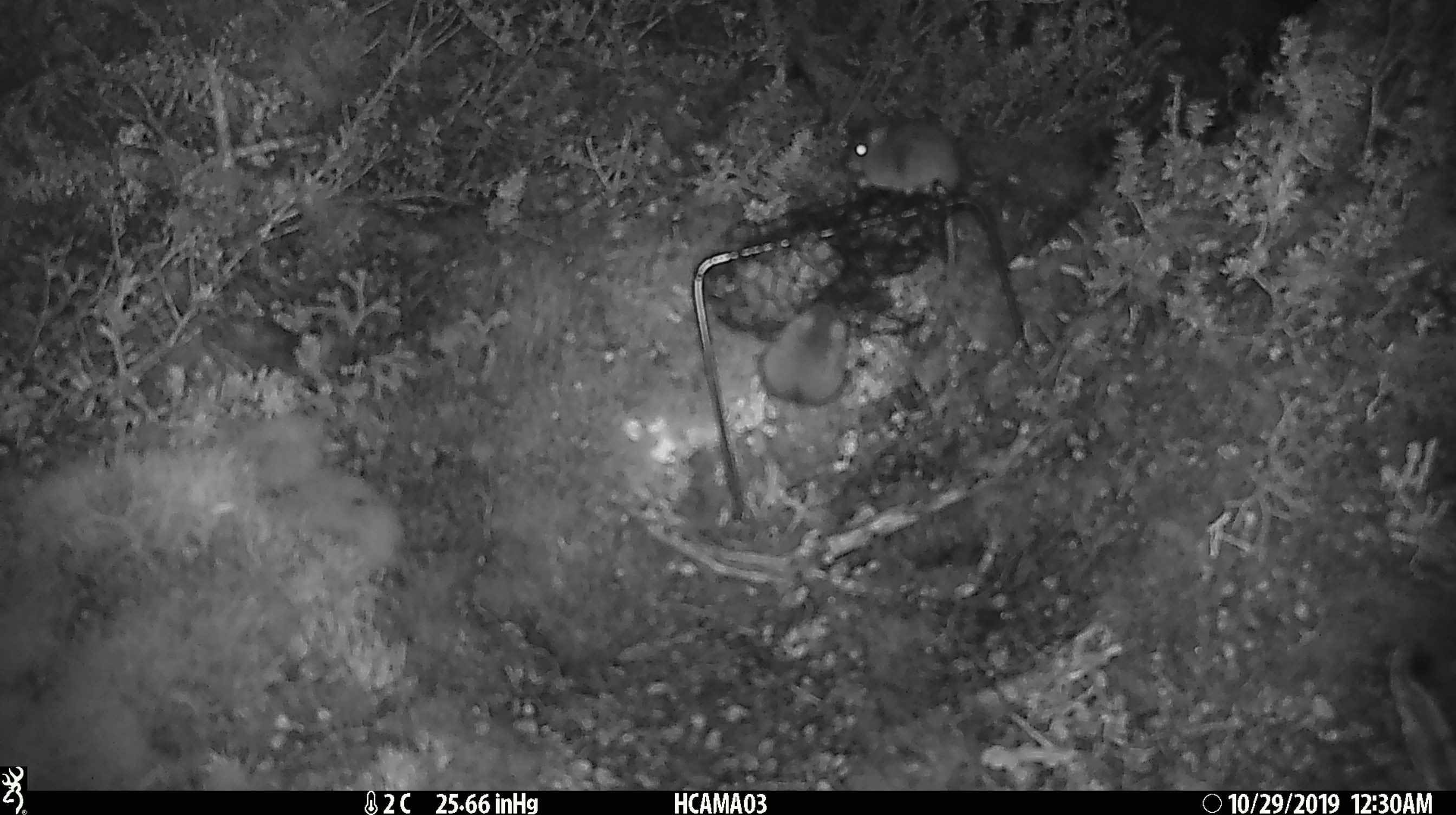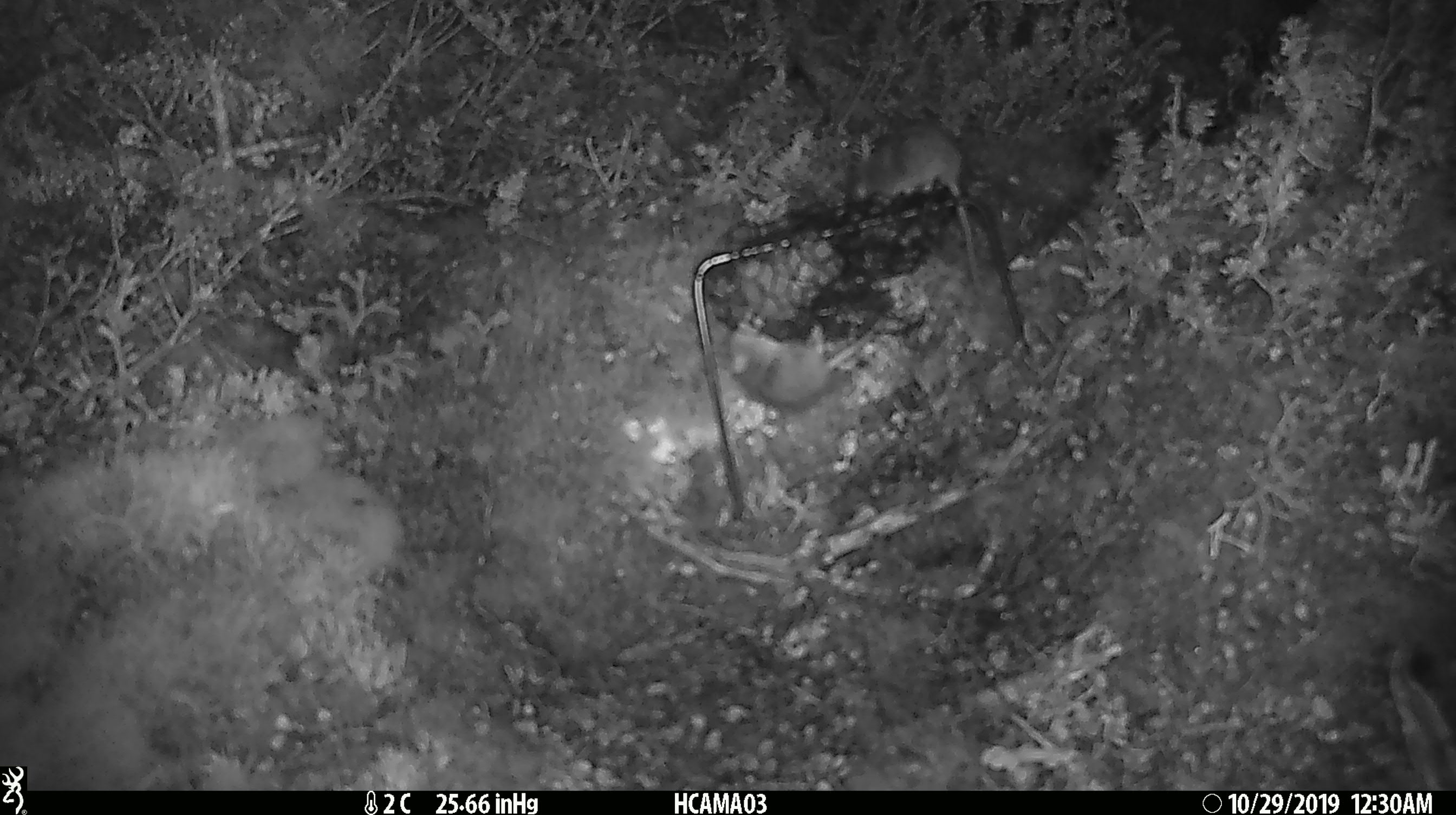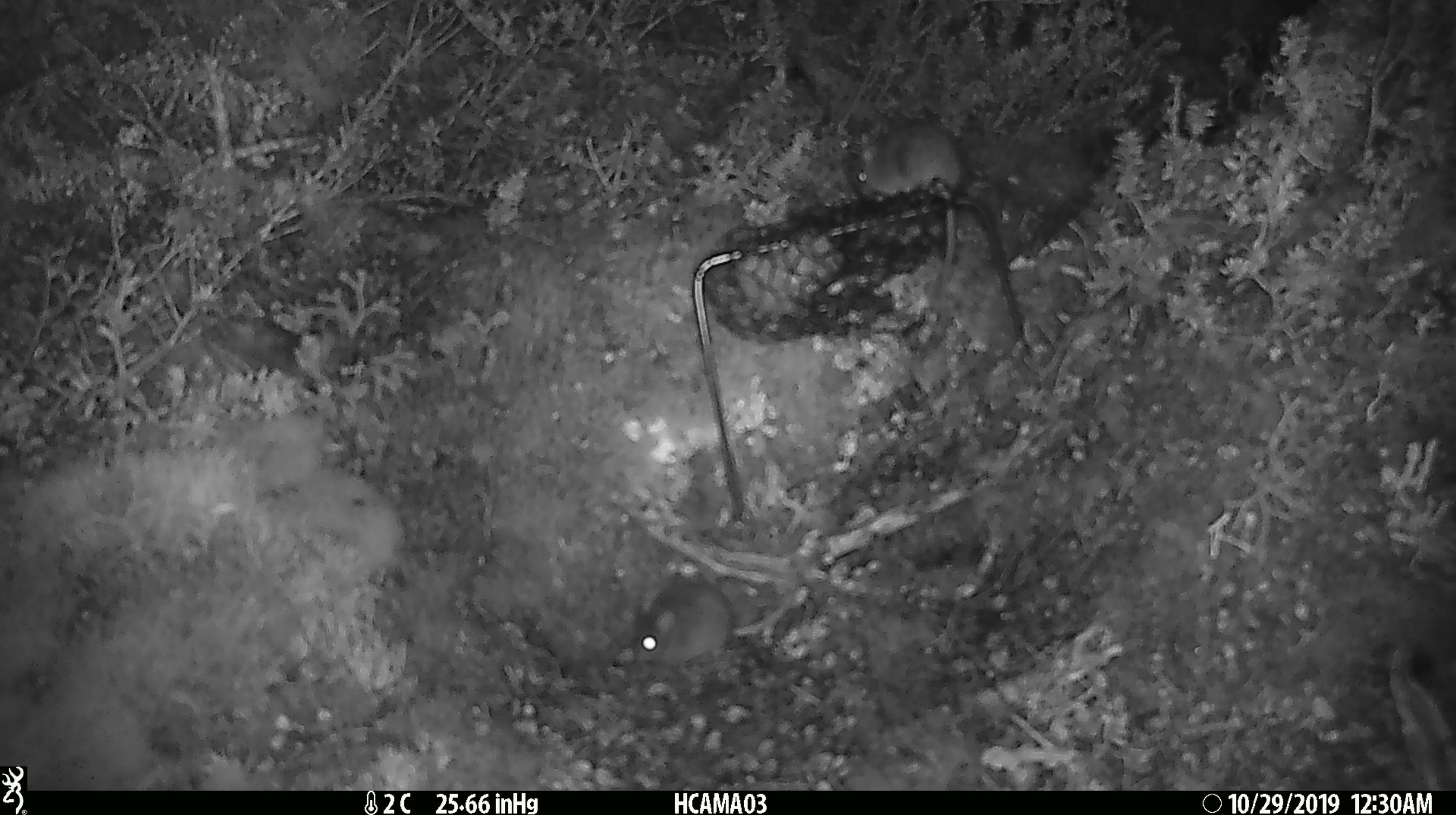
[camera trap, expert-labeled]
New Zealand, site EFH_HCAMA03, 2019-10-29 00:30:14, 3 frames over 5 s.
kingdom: Animalia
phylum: Chordata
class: Mammalia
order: Rodentia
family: Muridae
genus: Mus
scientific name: Mus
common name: mouse